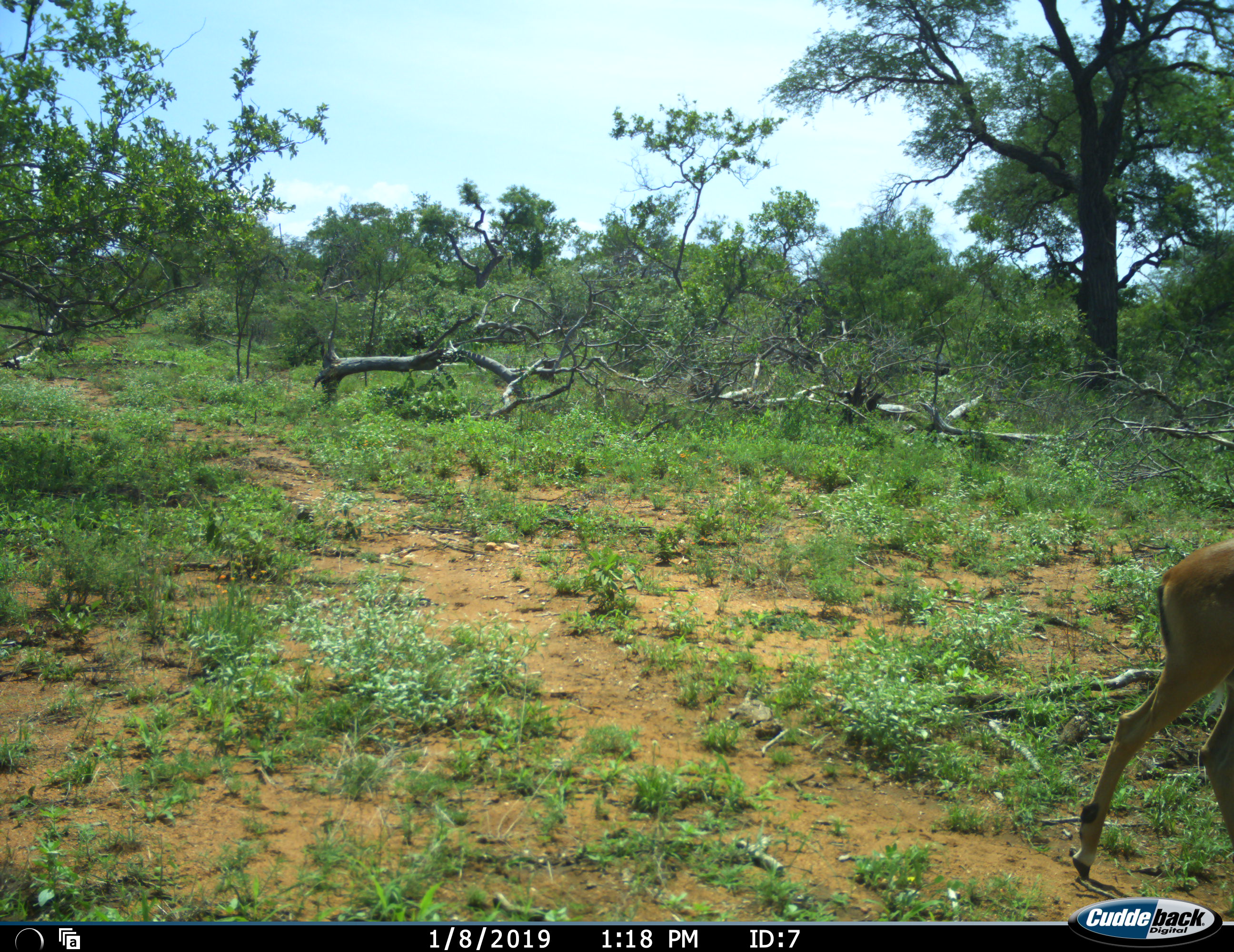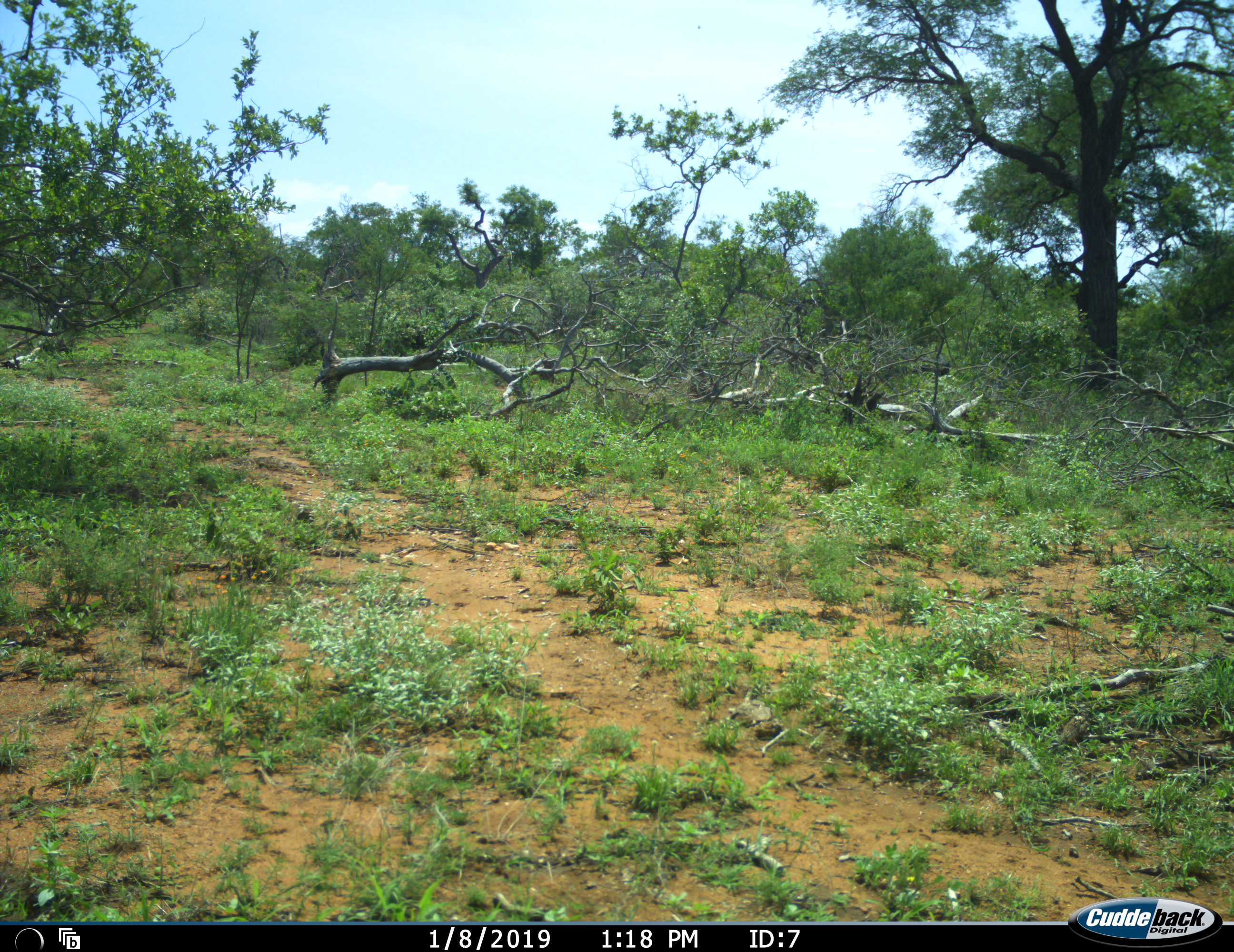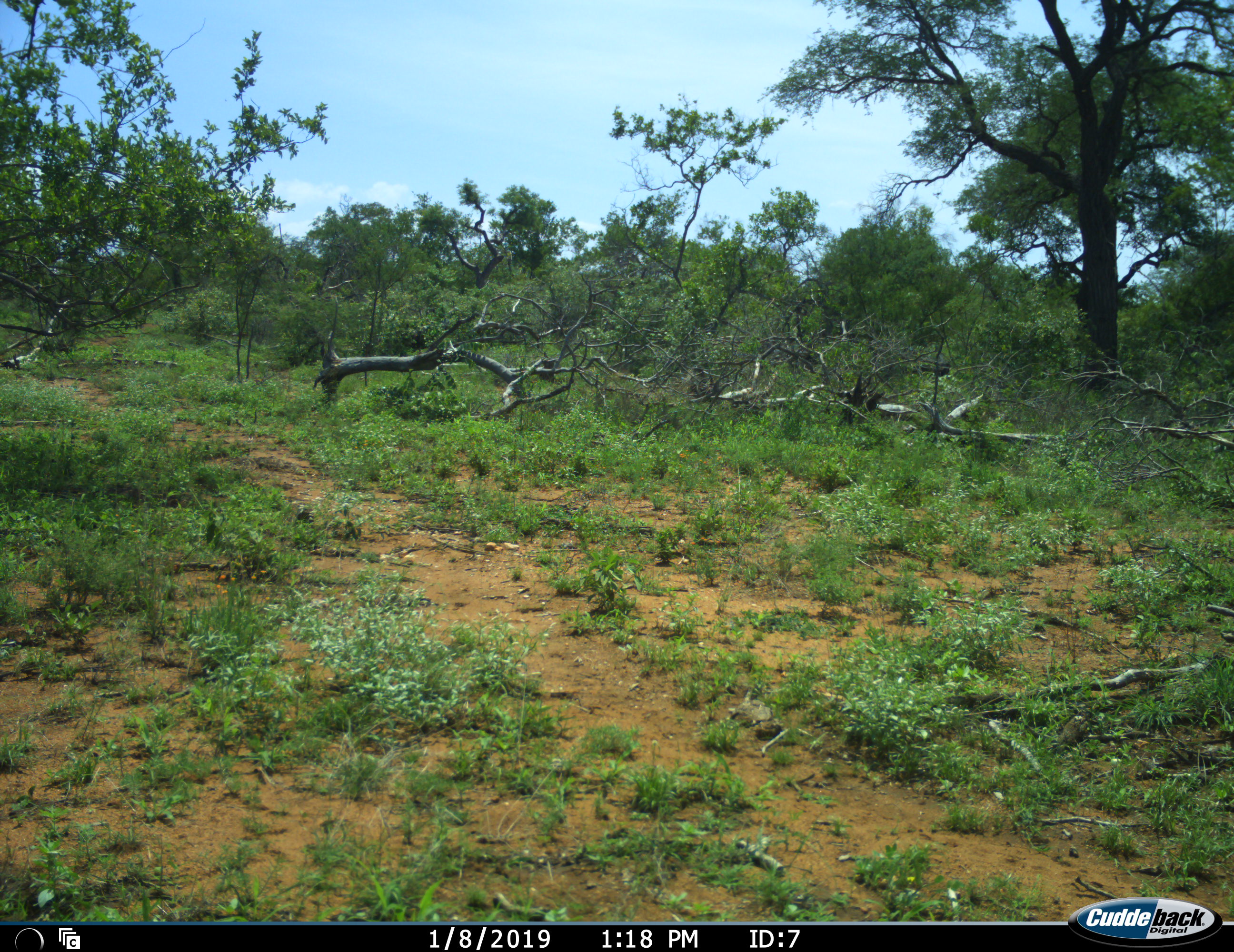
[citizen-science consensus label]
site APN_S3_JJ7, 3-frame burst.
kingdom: Animalia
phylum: Chordata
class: Mammalia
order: Artiodactyla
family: Bovidae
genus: Aepyceros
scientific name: Aepyceros melampus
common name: impala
Impala (Aepyceros melampus), count 1. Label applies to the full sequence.